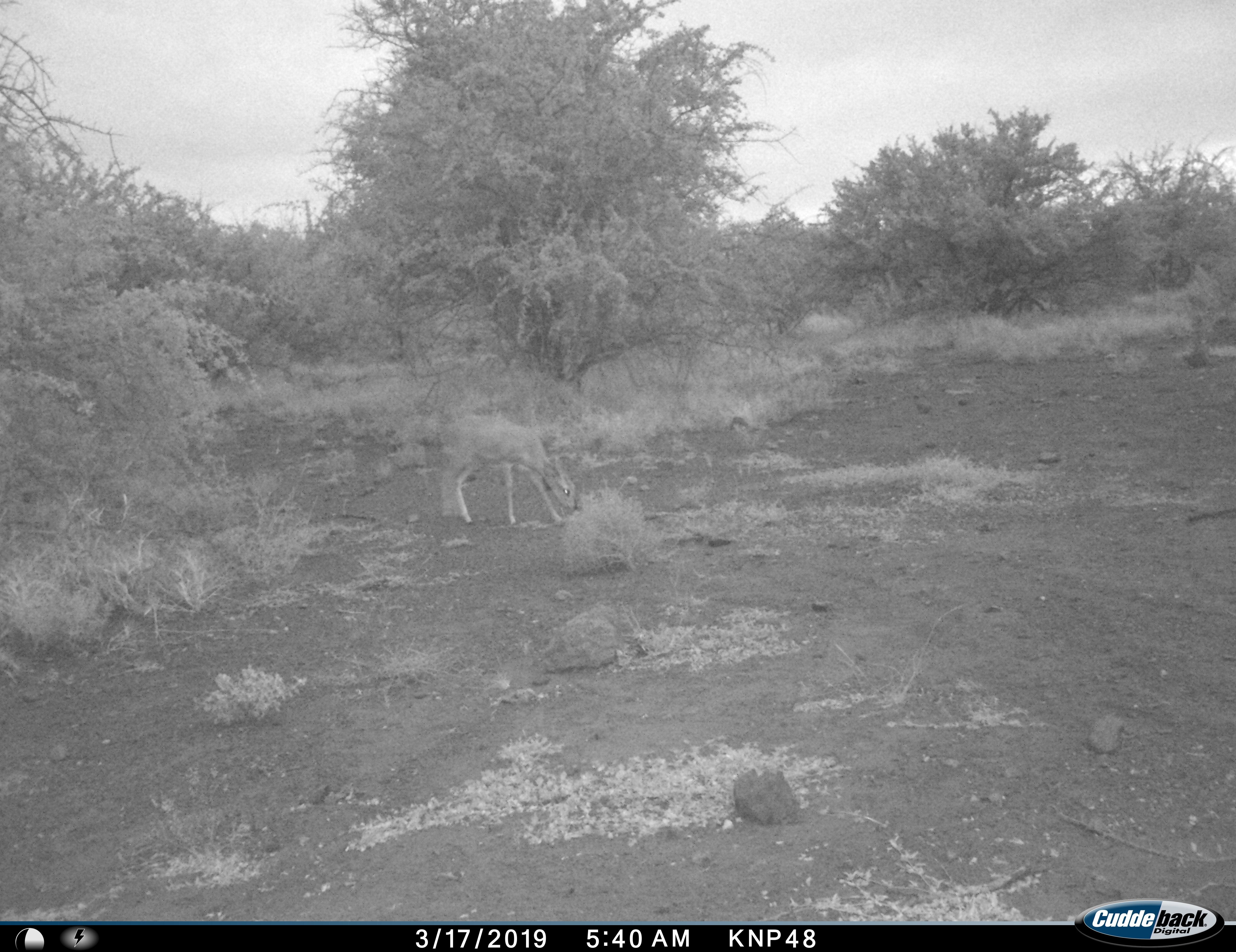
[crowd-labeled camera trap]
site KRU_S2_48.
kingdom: Animalia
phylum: Chordata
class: Mammalia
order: Artiodactyla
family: Bovidae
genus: Aepyceros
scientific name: Aepyceros melampus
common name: impala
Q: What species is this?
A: Impala (Aepyceros melampus).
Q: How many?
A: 1.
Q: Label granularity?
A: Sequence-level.